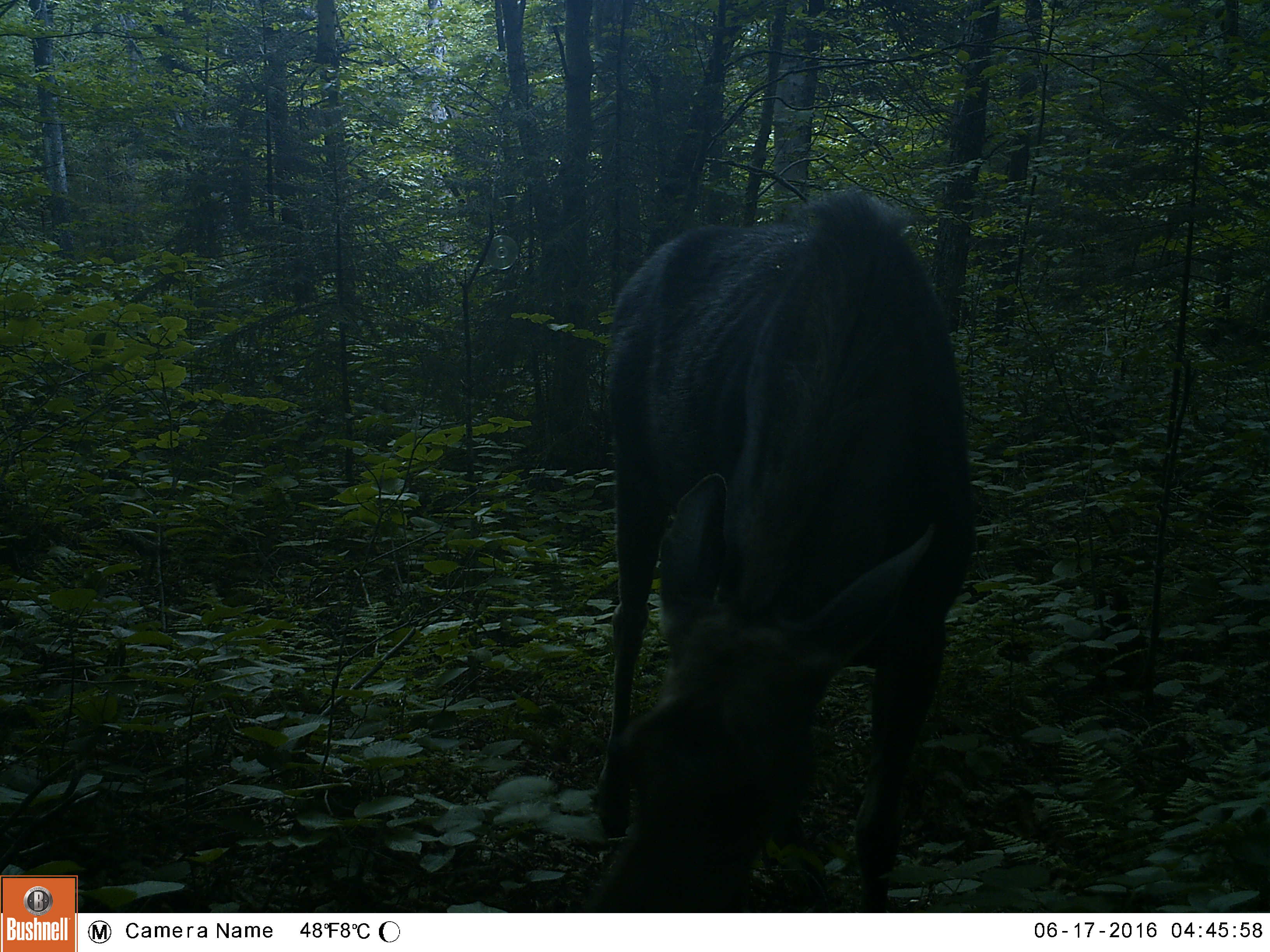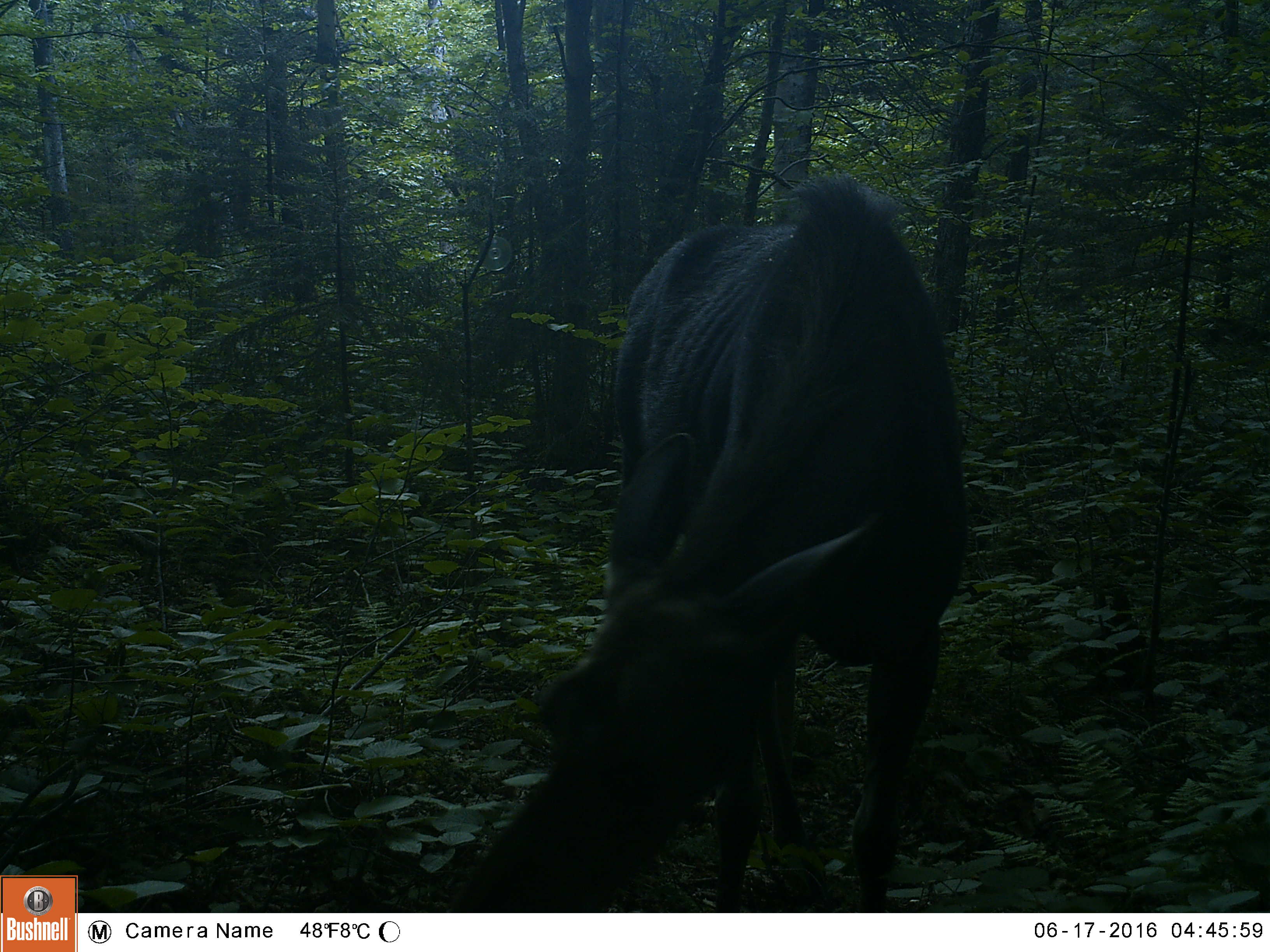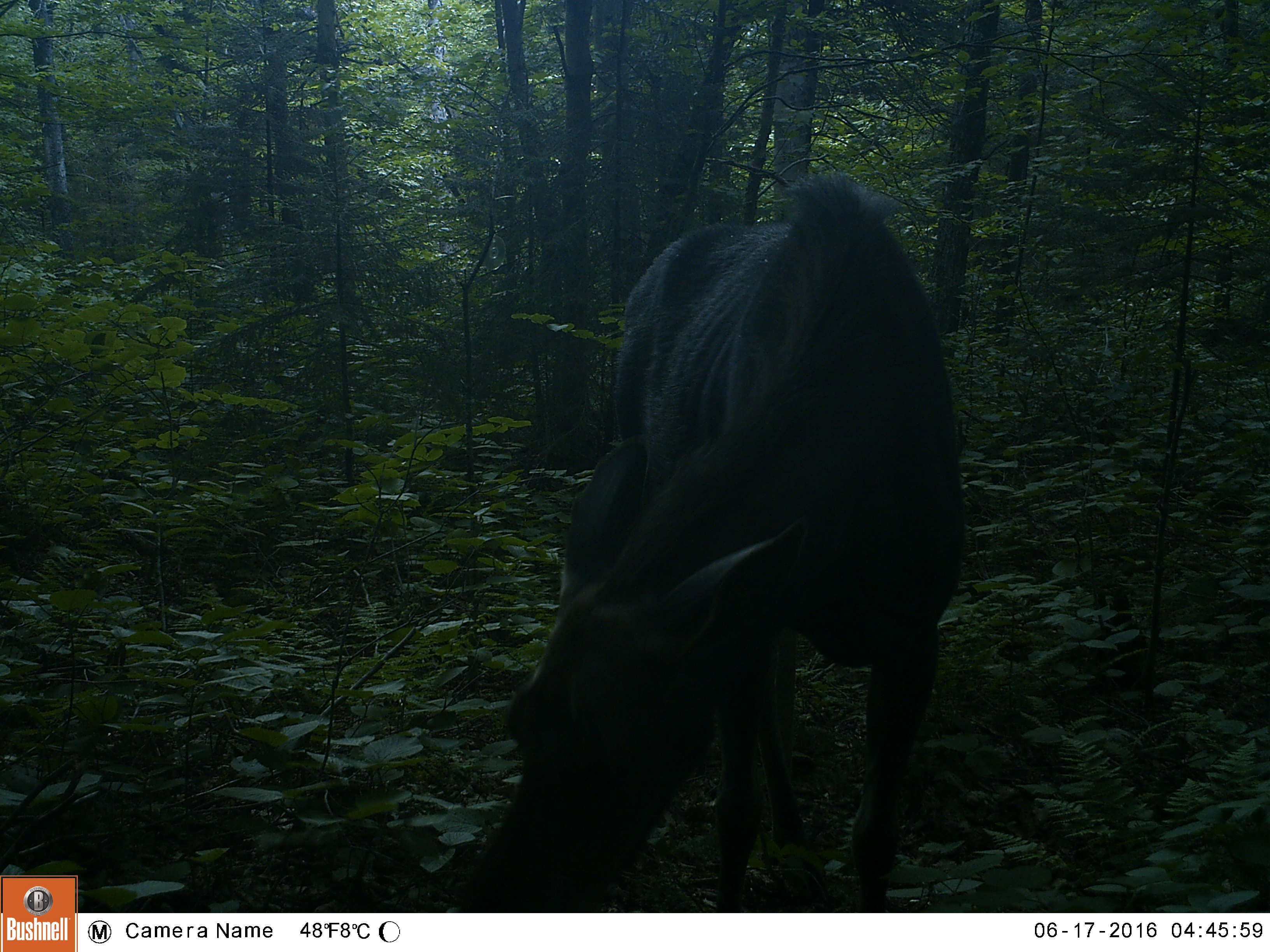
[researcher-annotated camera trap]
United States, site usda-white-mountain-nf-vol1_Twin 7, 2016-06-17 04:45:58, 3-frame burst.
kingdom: Animalia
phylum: Chordata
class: Mammalia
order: Artiodactyla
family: Cervidae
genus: Alces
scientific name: Alces alces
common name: moose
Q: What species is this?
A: Moose (Alces alces).